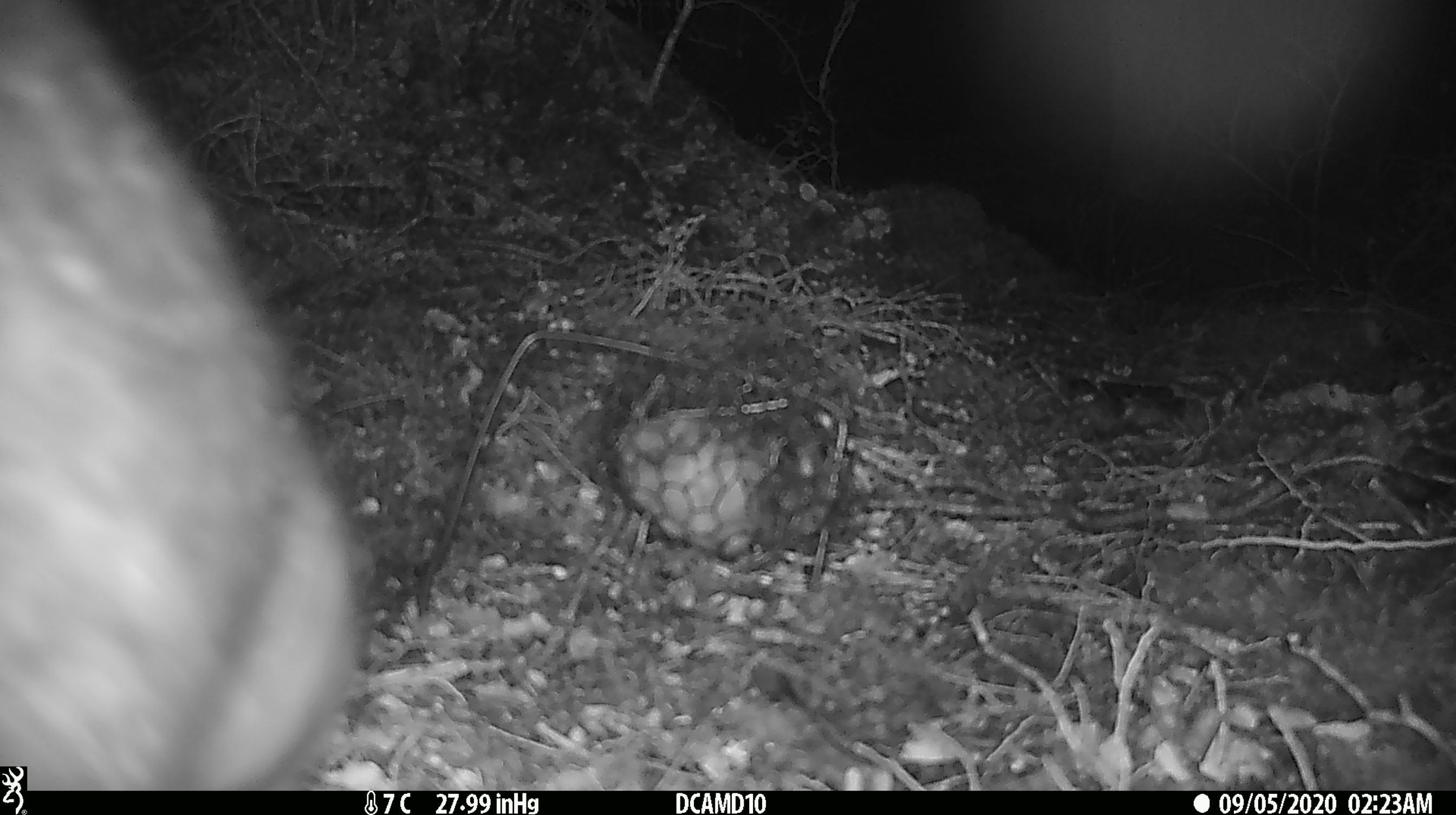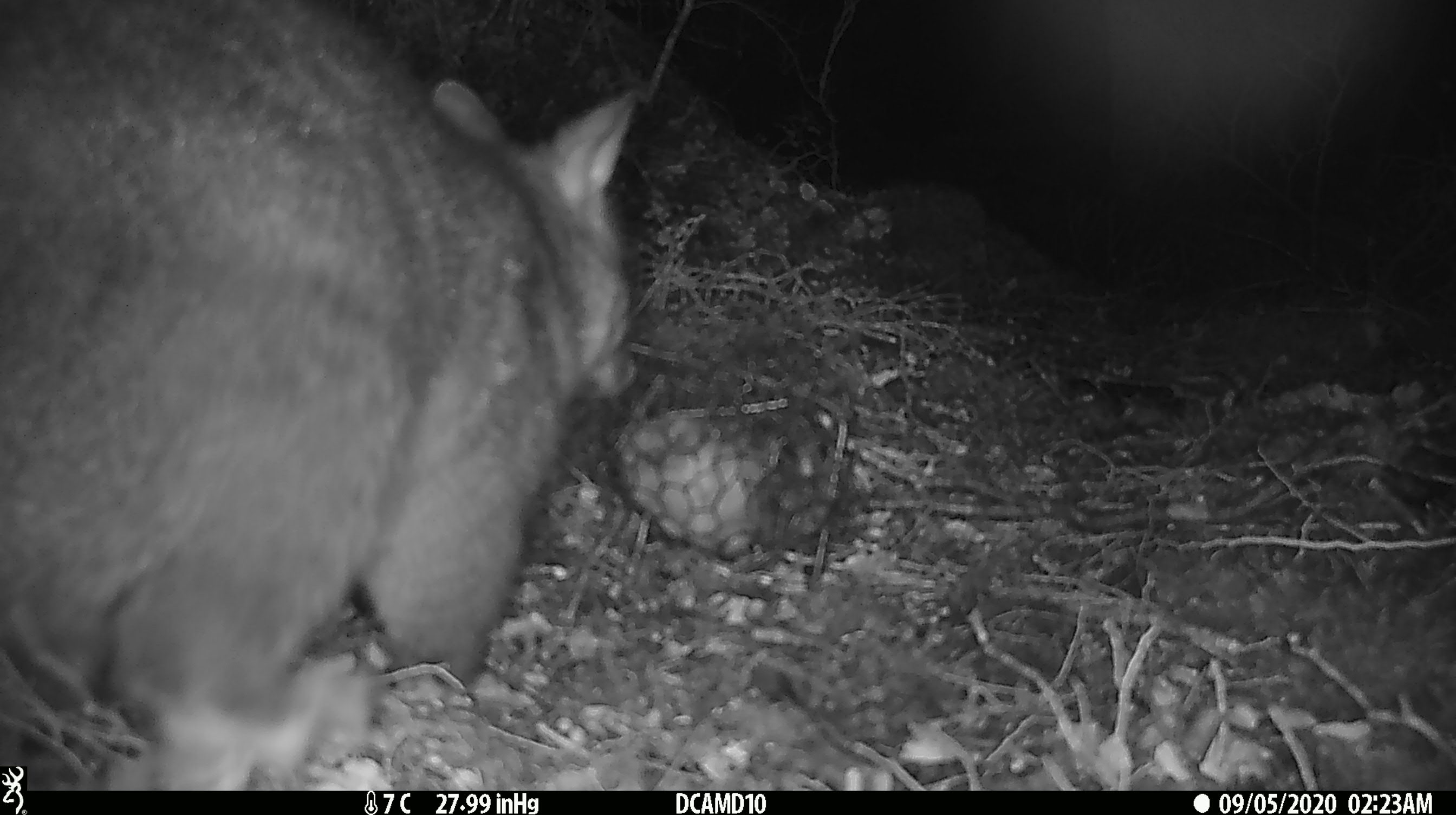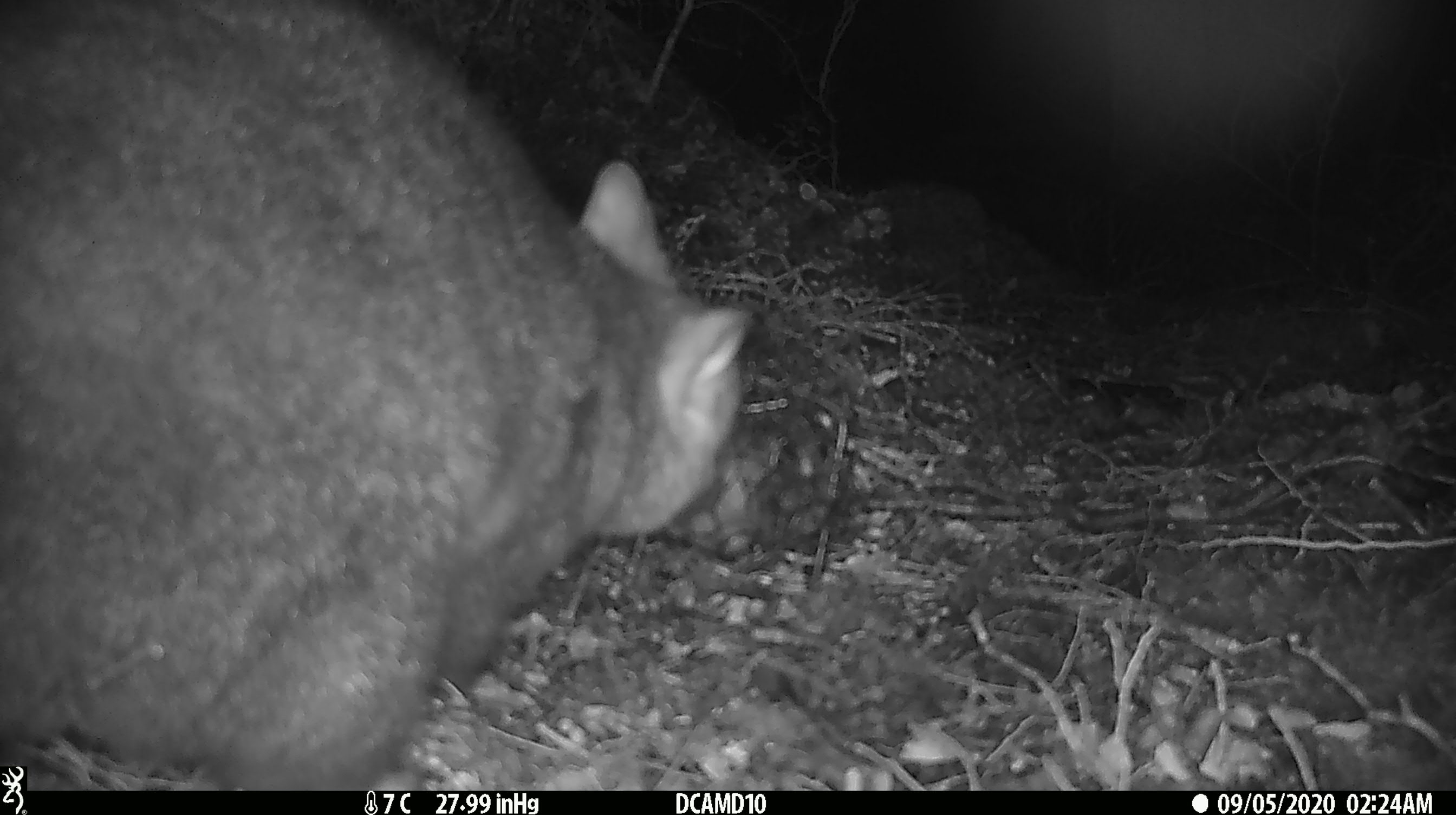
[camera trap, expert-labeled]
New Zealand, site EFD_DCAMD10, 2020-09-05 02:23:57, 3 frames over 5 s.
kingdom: Animalia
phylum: Chordata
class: Mammalia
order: Diprotodontia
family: Phalangeridae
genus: Trichosurus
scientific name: Trichosurus vulpecula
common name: common brushtail possum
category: possum